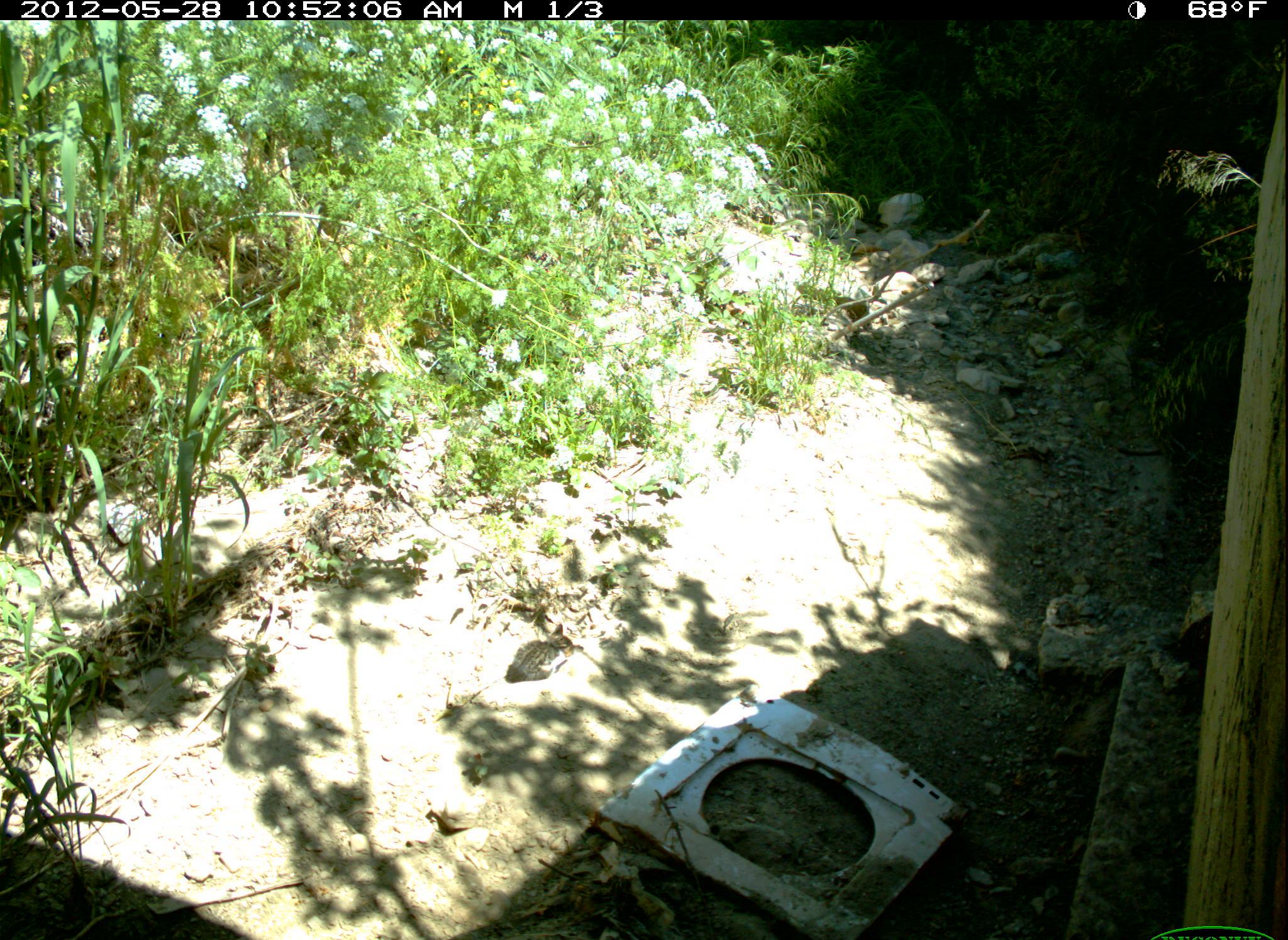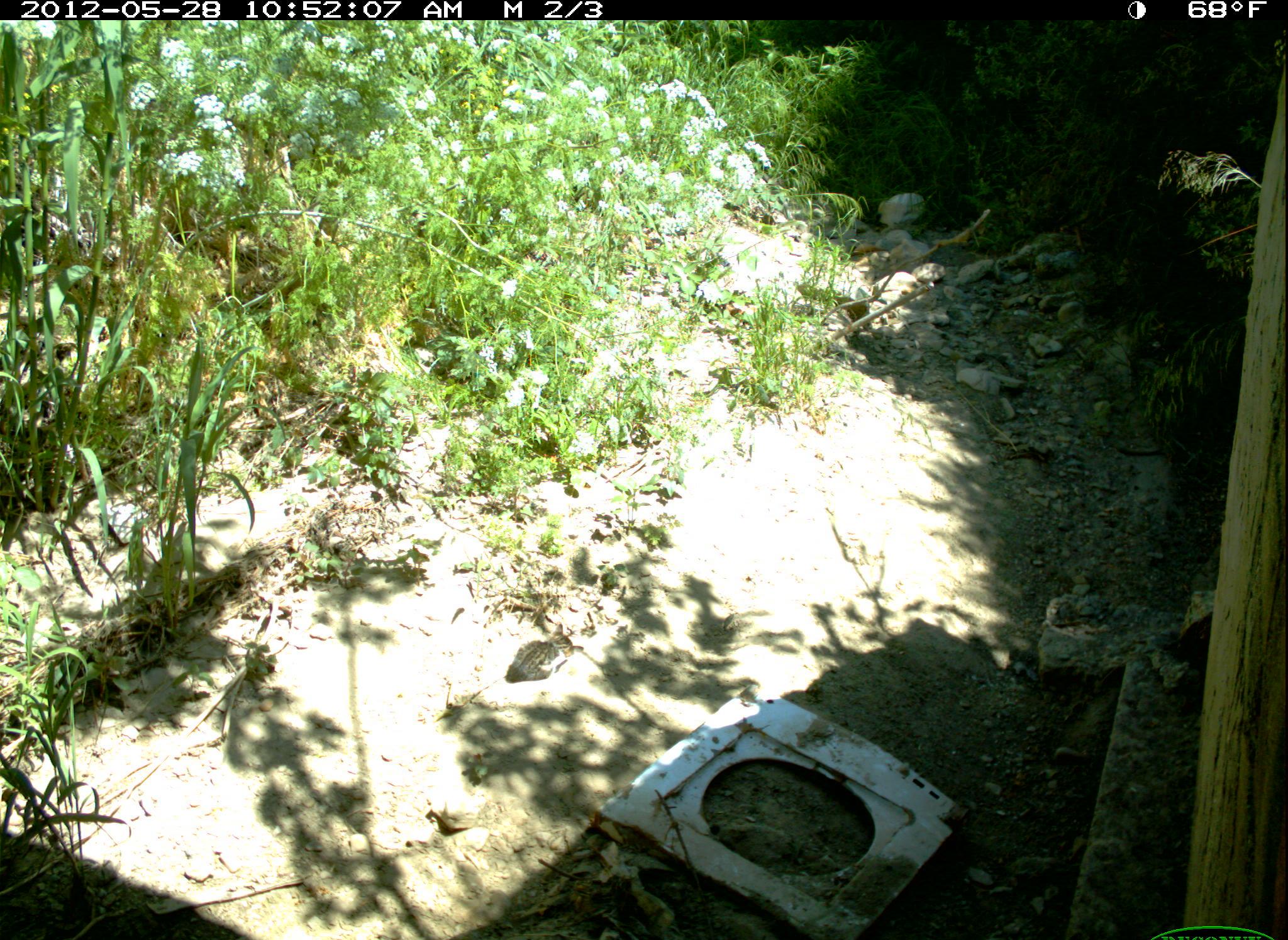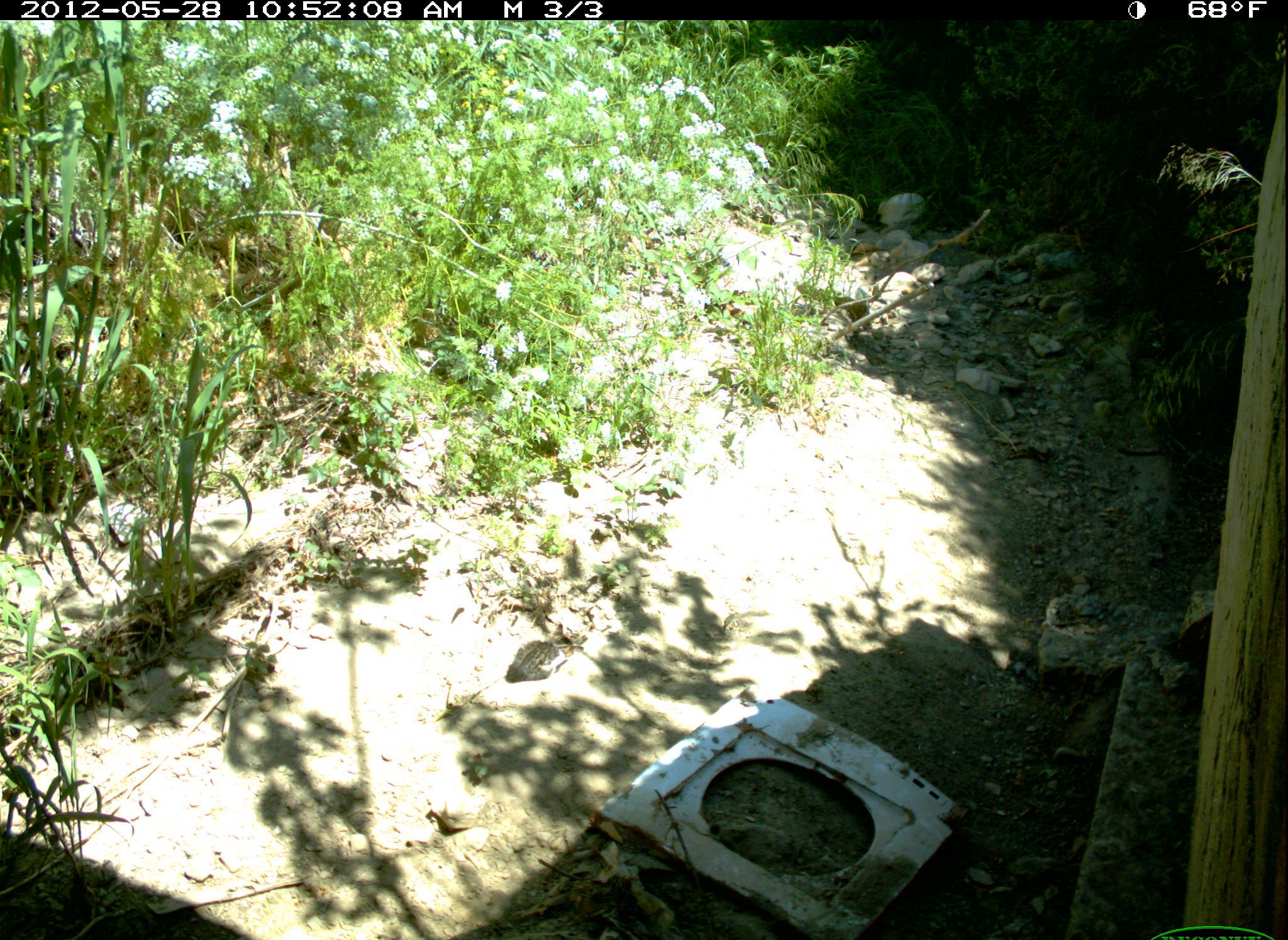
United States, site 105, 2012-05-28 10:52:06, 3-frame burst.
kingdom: Animalia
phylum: Chordata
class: Mammalia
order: Carnivora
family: Felidae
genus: Felis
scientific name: Felis catus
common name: cat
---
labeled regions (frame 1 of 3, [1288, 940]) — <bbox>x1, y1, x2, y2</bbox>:
cat: <bbox>502, 617, 594, 702</bbox>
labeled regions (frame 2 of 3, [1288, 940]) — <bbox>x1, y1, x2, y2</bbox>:
cat: <bbox>496, 623, 599, 688</bbox>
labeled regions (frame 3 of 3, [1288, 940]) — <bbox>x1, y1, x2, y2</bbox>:
cat: <bbox>504, 611, 584, 692</bbox>